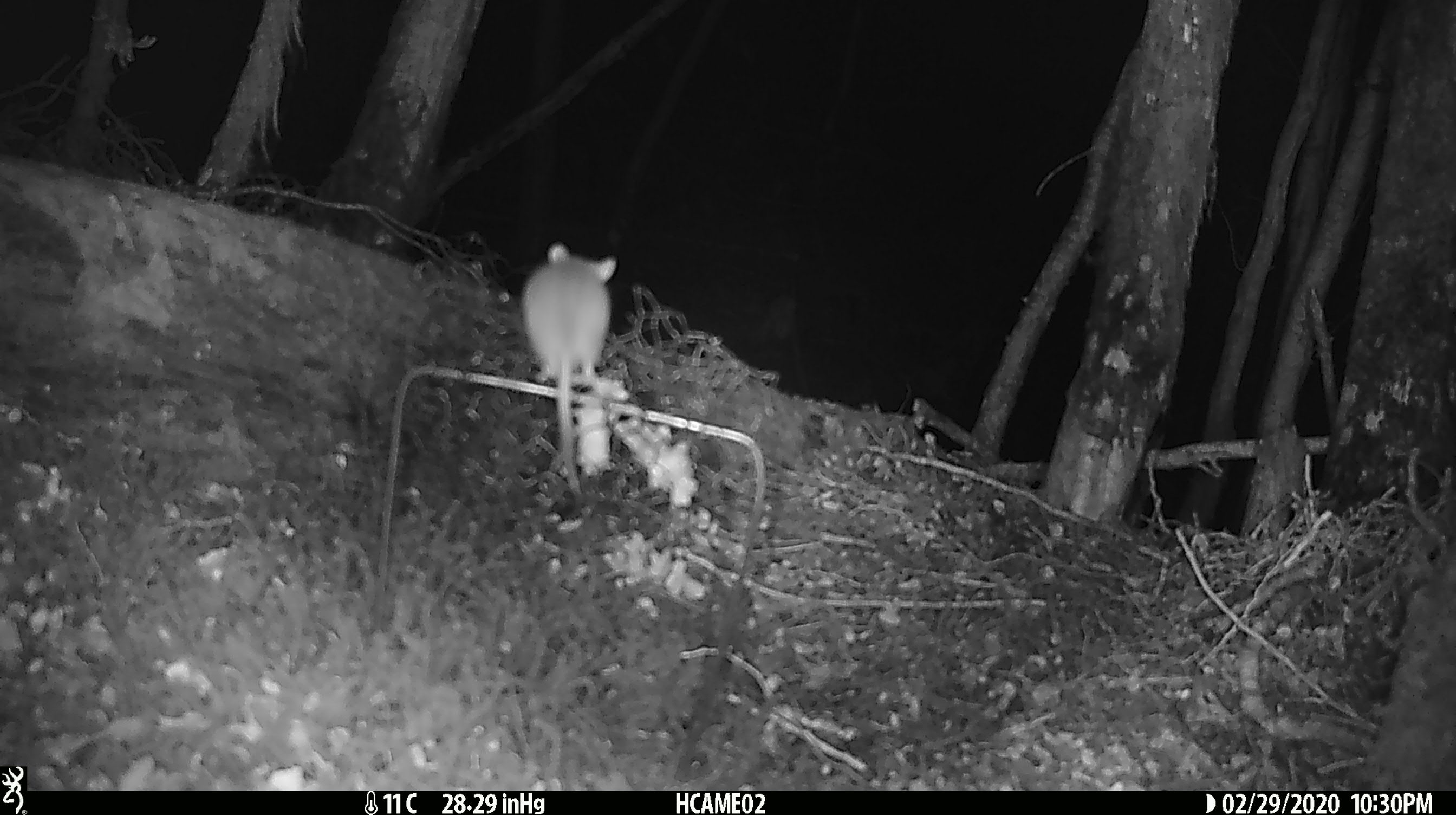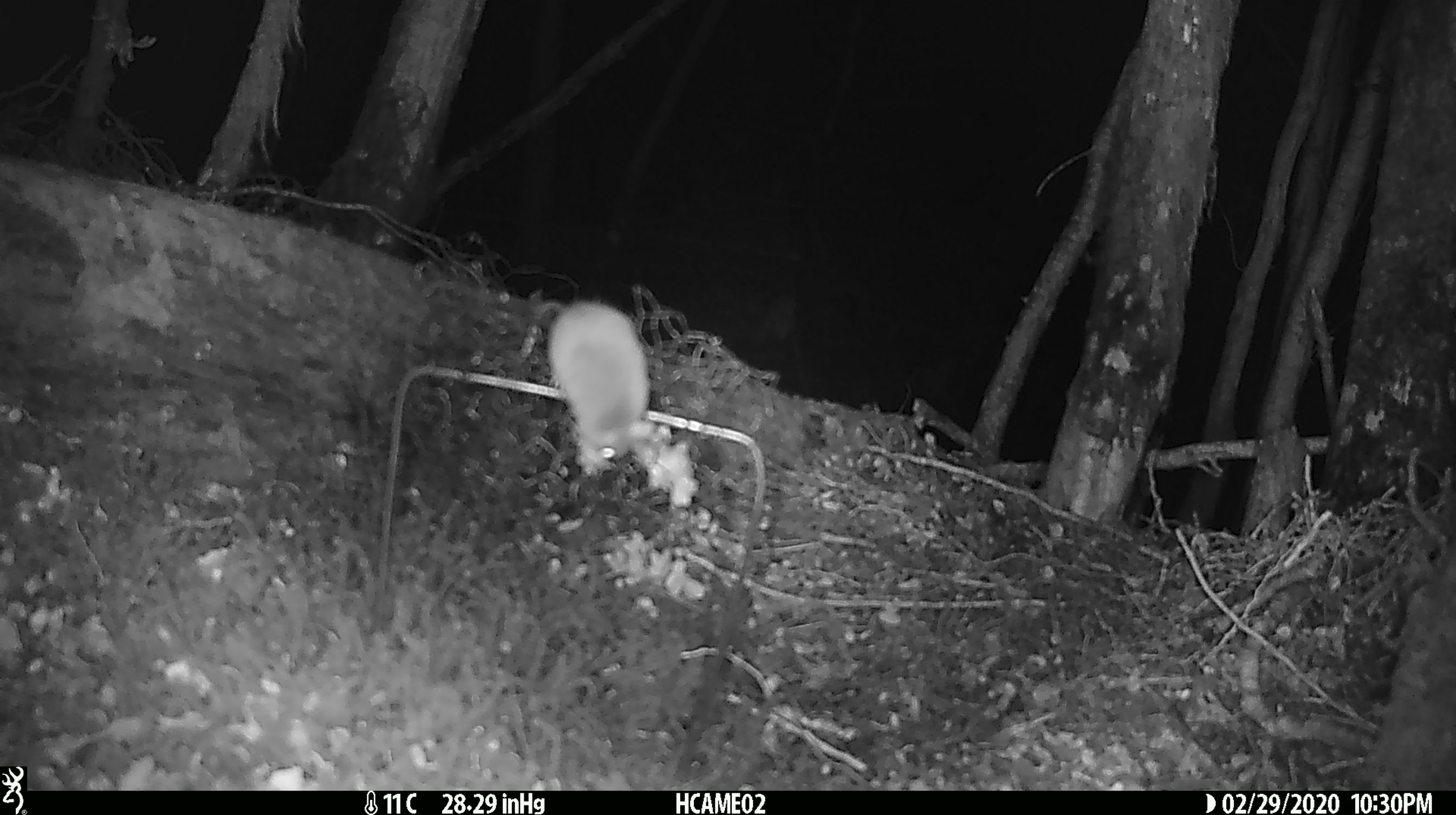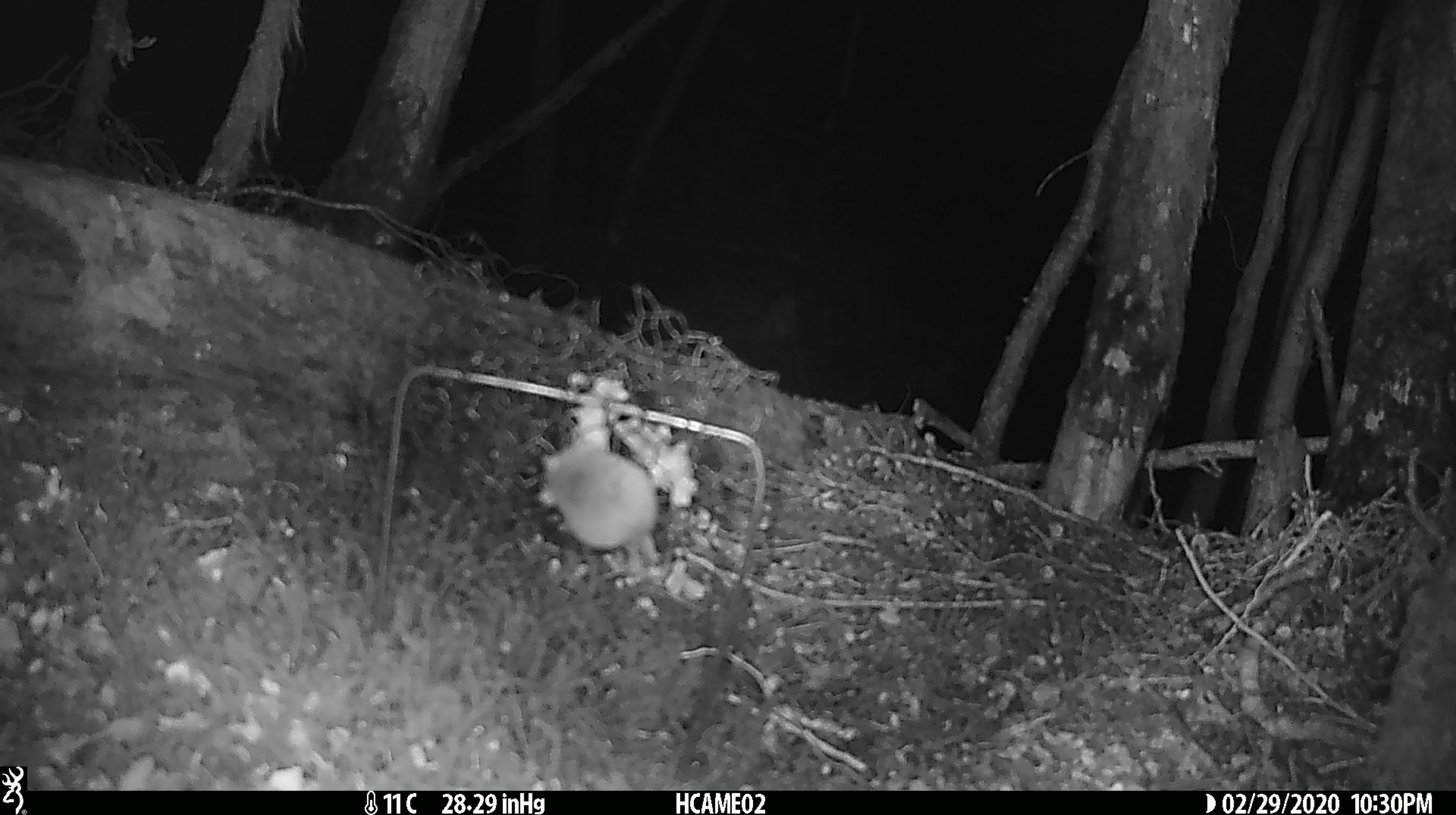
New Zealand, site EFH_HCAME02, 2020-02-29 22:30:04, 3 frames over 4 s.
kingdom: Animalia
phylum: Chordata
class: Mammalia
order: Rodentia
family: Muridae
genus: Mus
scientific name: Mus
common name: mouse